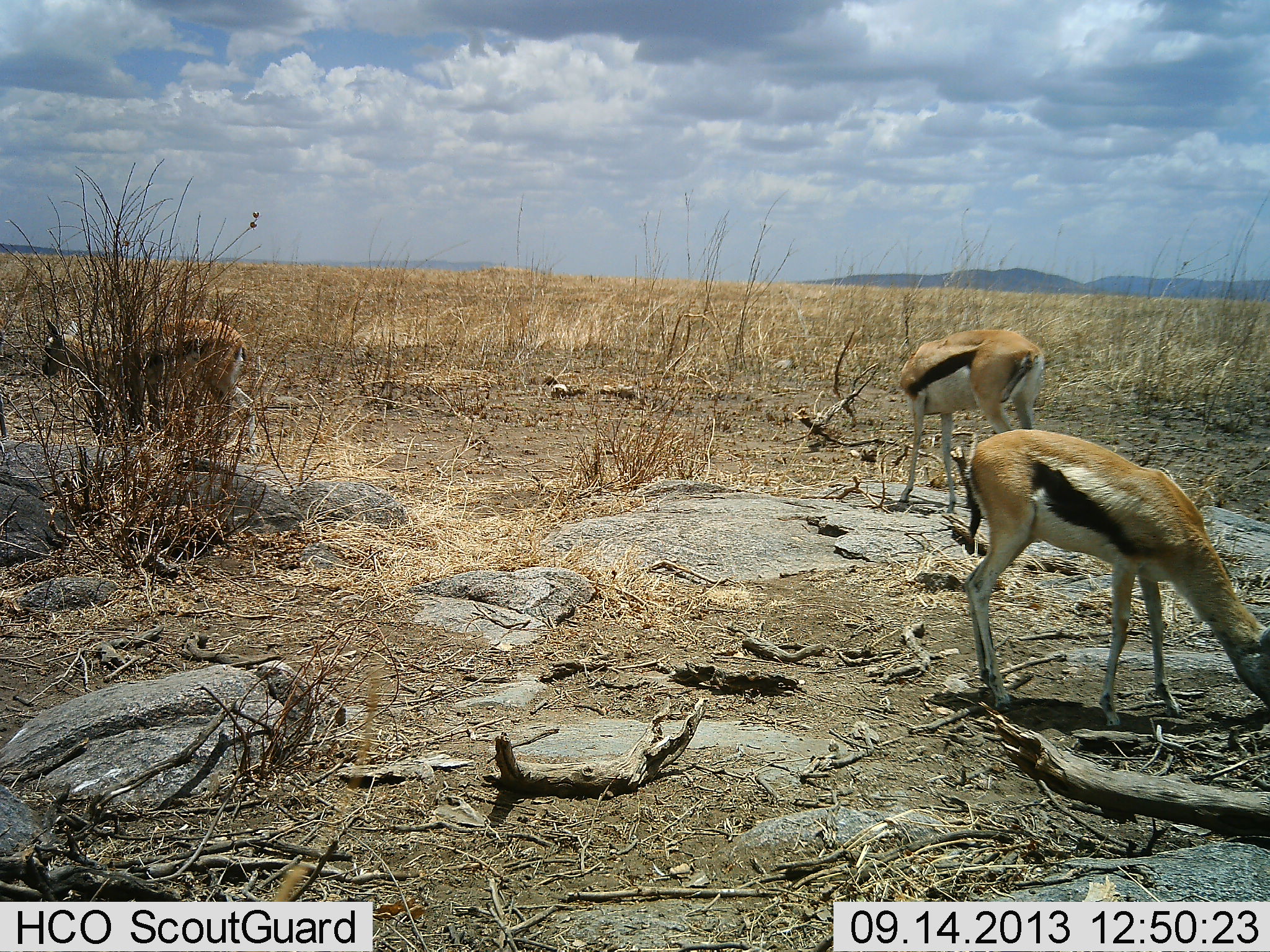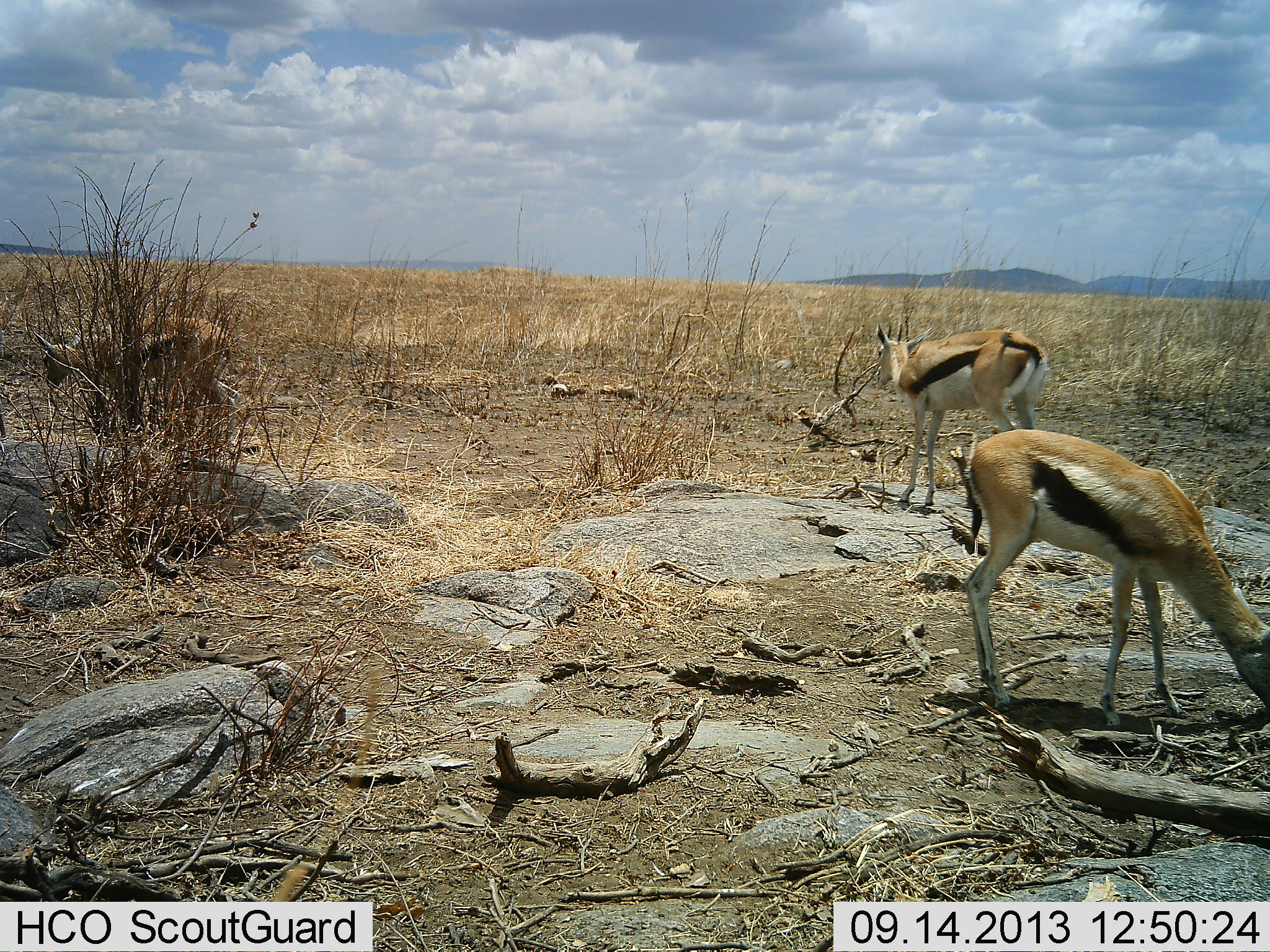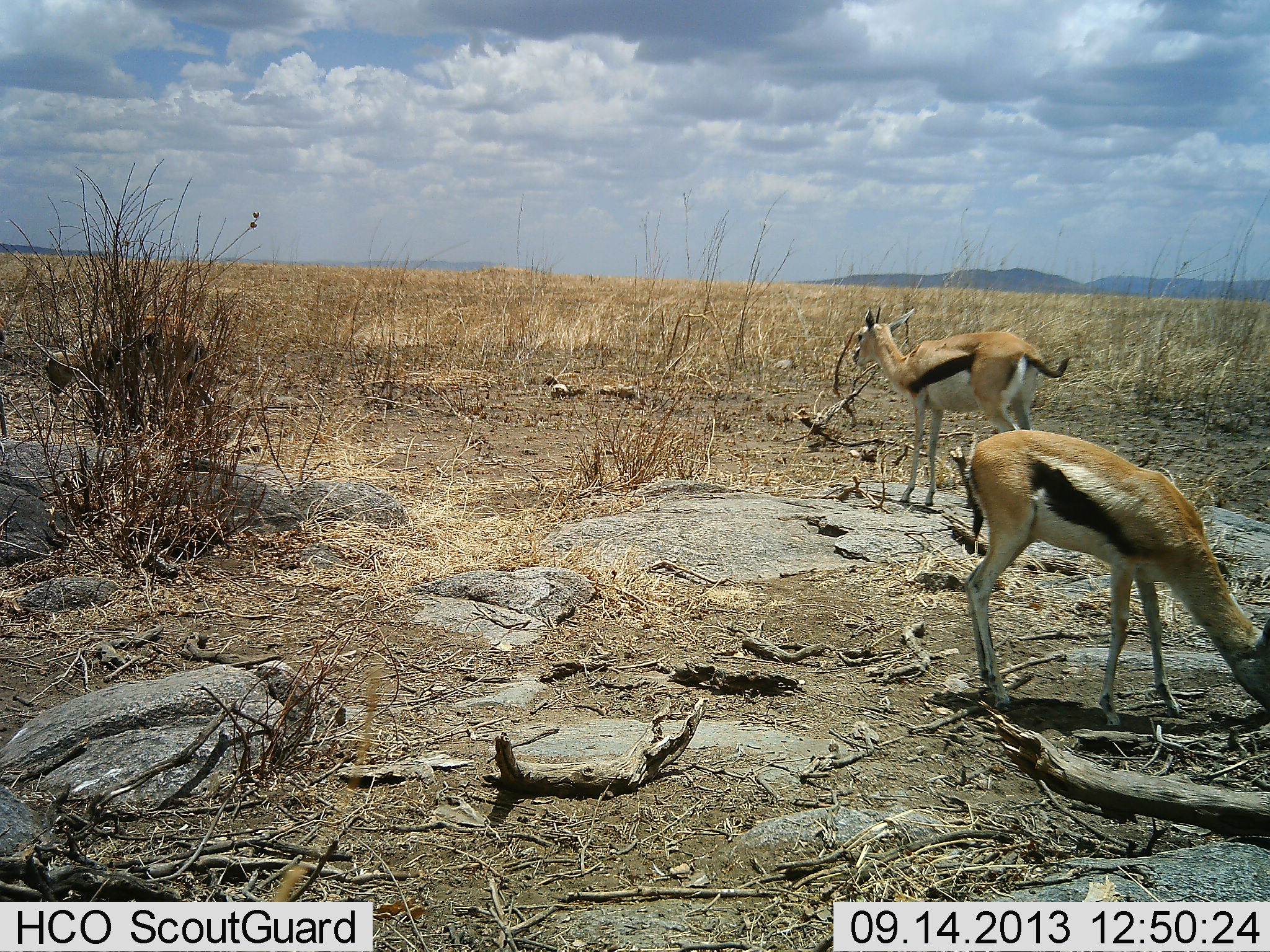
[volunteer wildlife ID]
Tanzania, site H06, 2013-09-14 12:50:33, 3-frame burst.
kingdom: Animalia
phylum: Chordata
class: Mammalia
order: Artiodactyla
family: Bovidae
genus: Eudorcas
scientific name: Eudorcas thomsonii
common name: thomson's gazelle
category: gazellethomsons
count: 3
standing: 54%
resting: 0%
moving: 7%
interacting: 0%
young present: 0%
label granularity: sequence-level